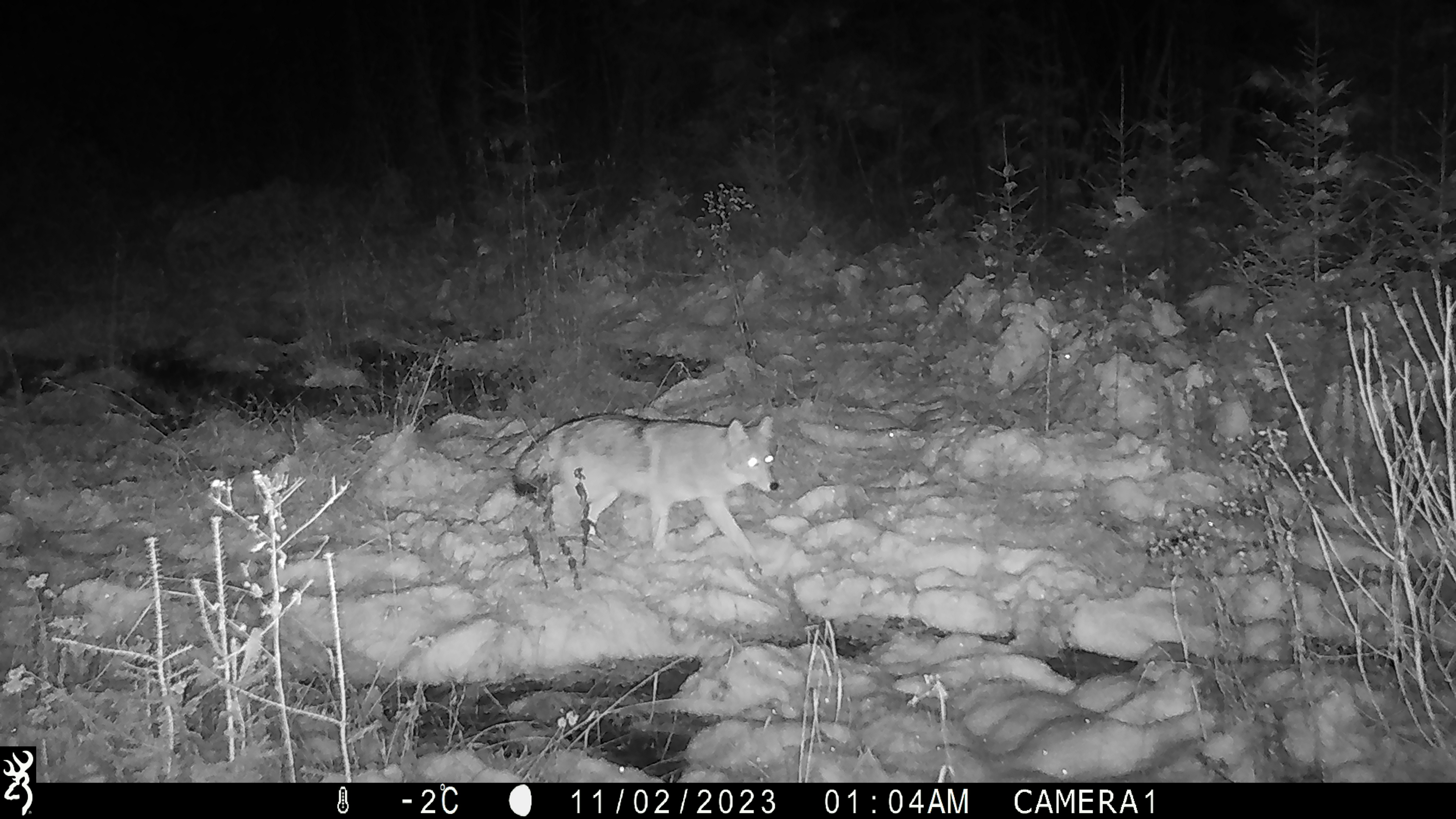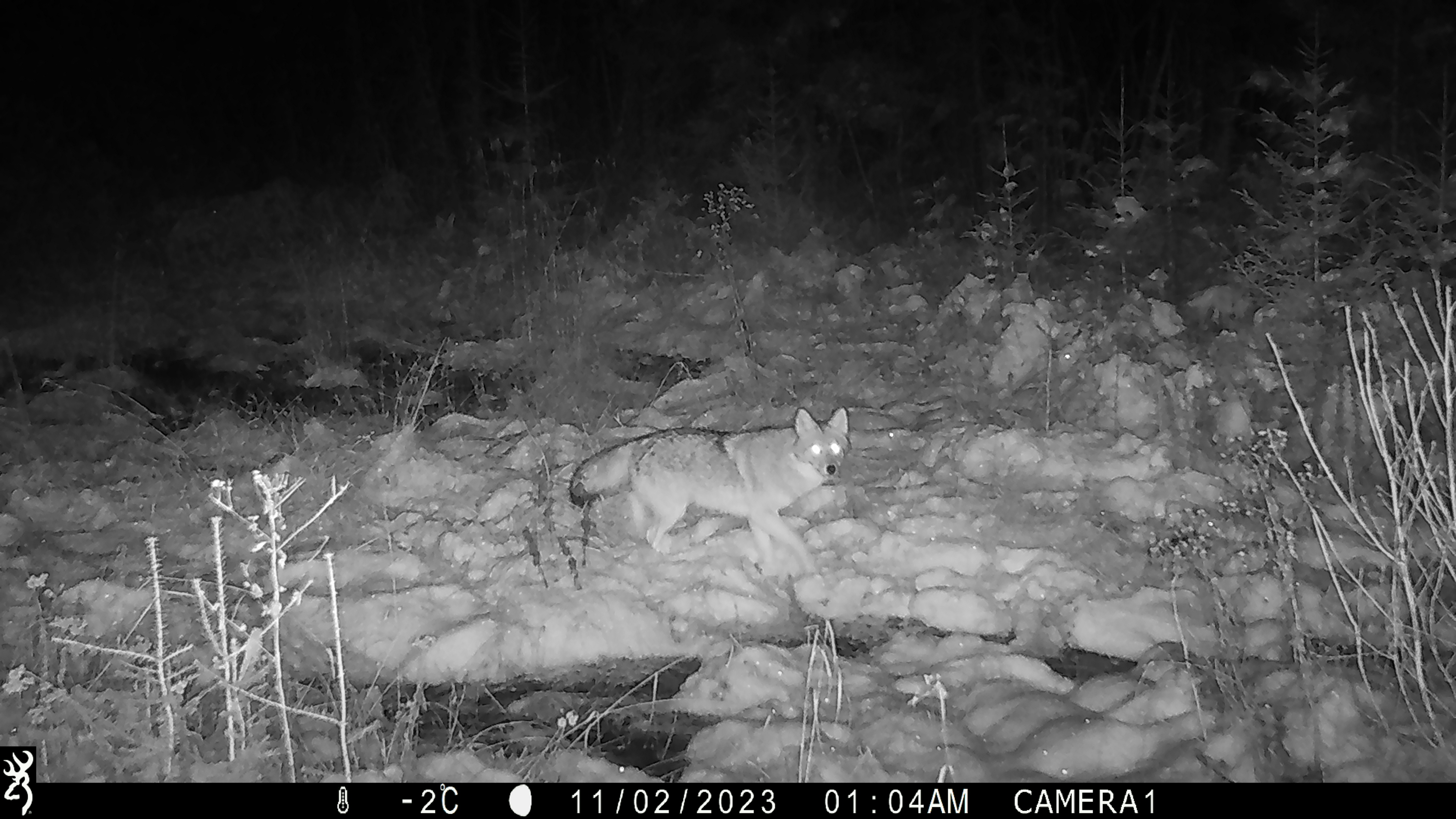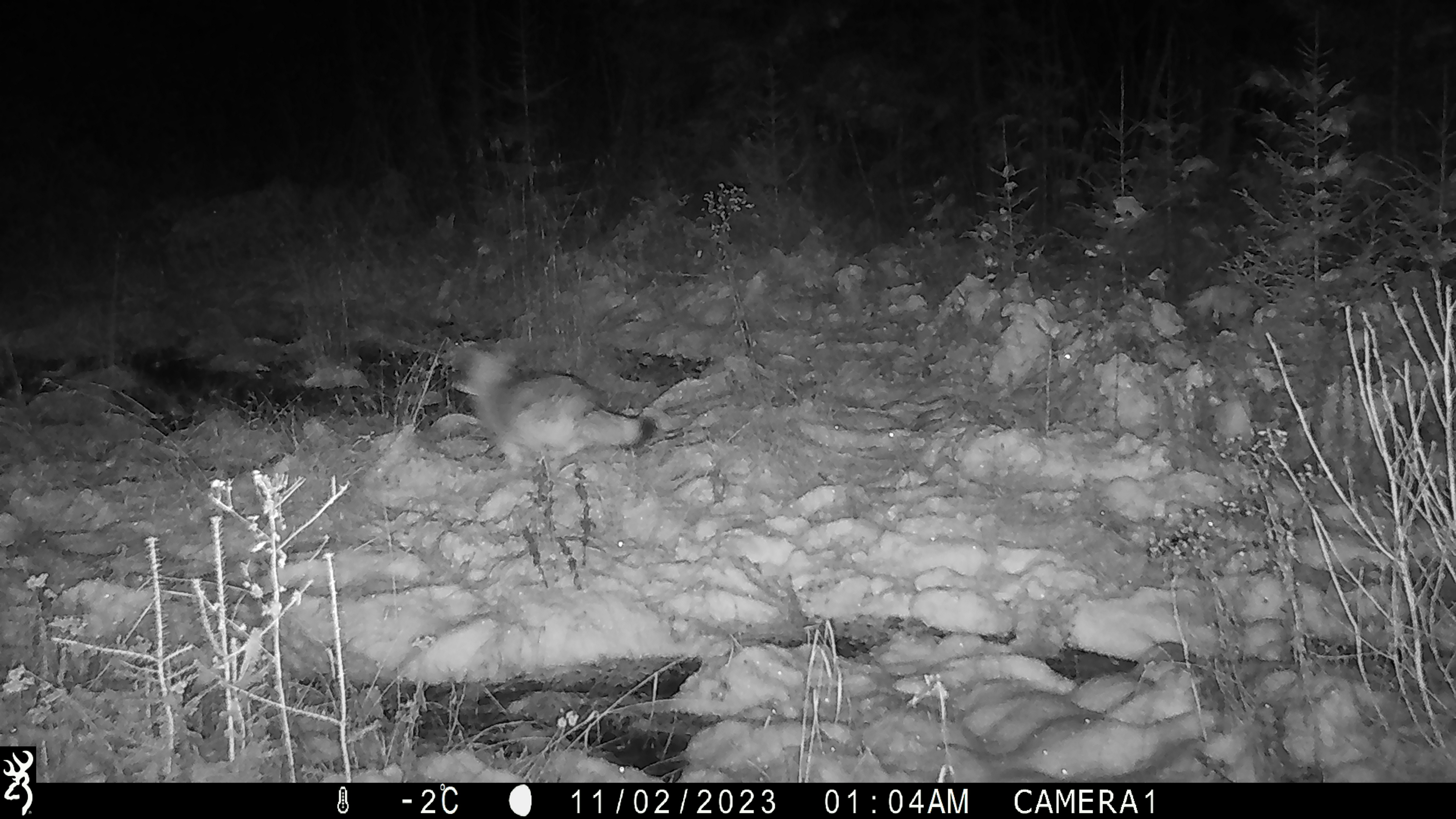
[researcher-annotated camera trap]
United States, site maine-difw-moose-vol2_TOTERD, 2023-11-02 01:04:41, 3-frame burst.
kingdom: Animalia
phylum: Chordata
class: Mammalia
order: Carnivora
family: Canidae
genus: Canis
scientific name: Canis latrans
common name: coyote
Coyote (Canis latrans).